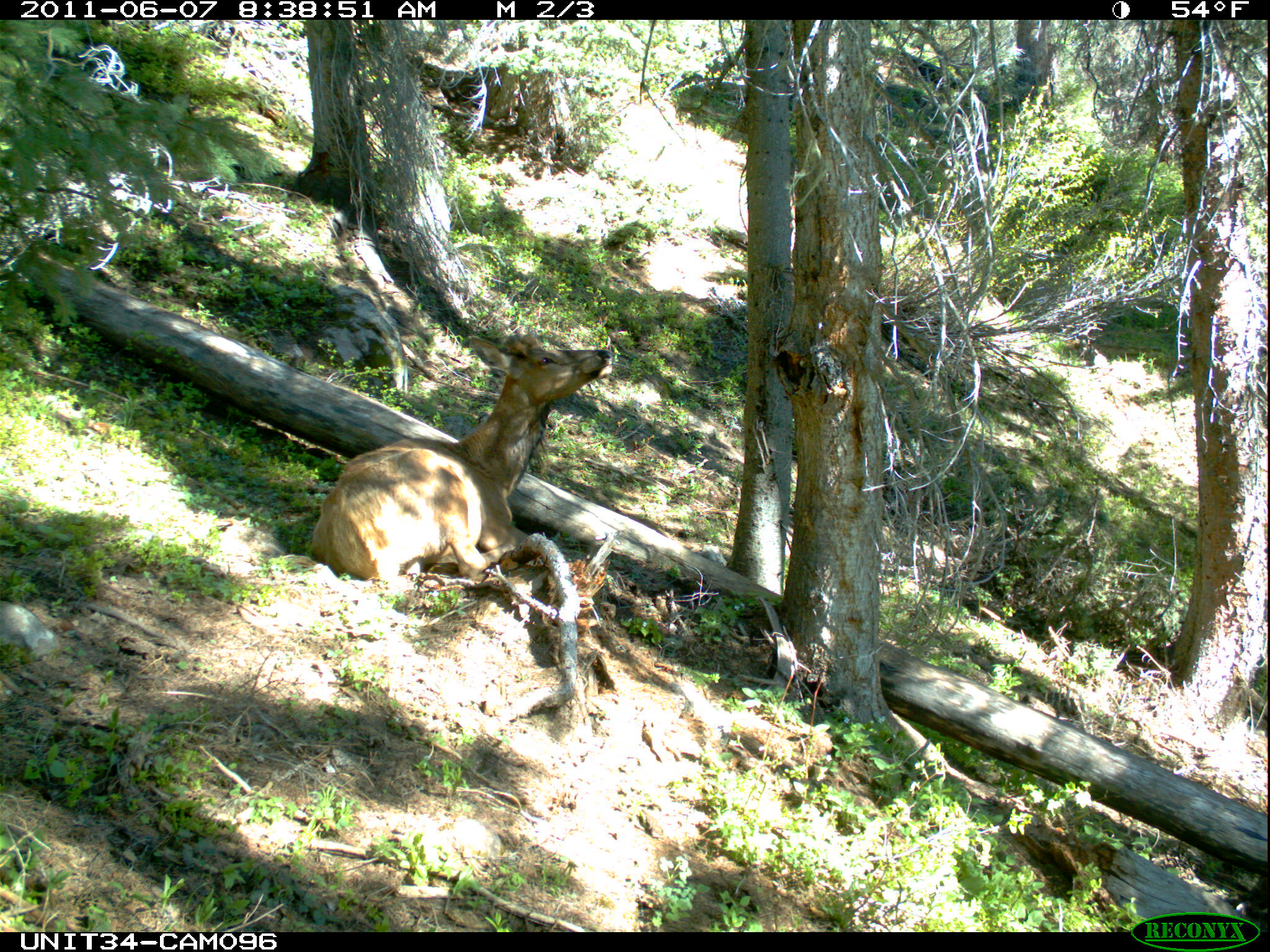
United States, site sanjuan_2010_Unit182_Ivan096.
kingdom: Animalia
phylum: Chordata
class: Mammalia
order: Artiodactyla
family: Cervidae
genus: Cervus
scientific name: Cervus elaphus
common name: red deer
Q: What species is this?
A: Cervus elaphus (red deer).